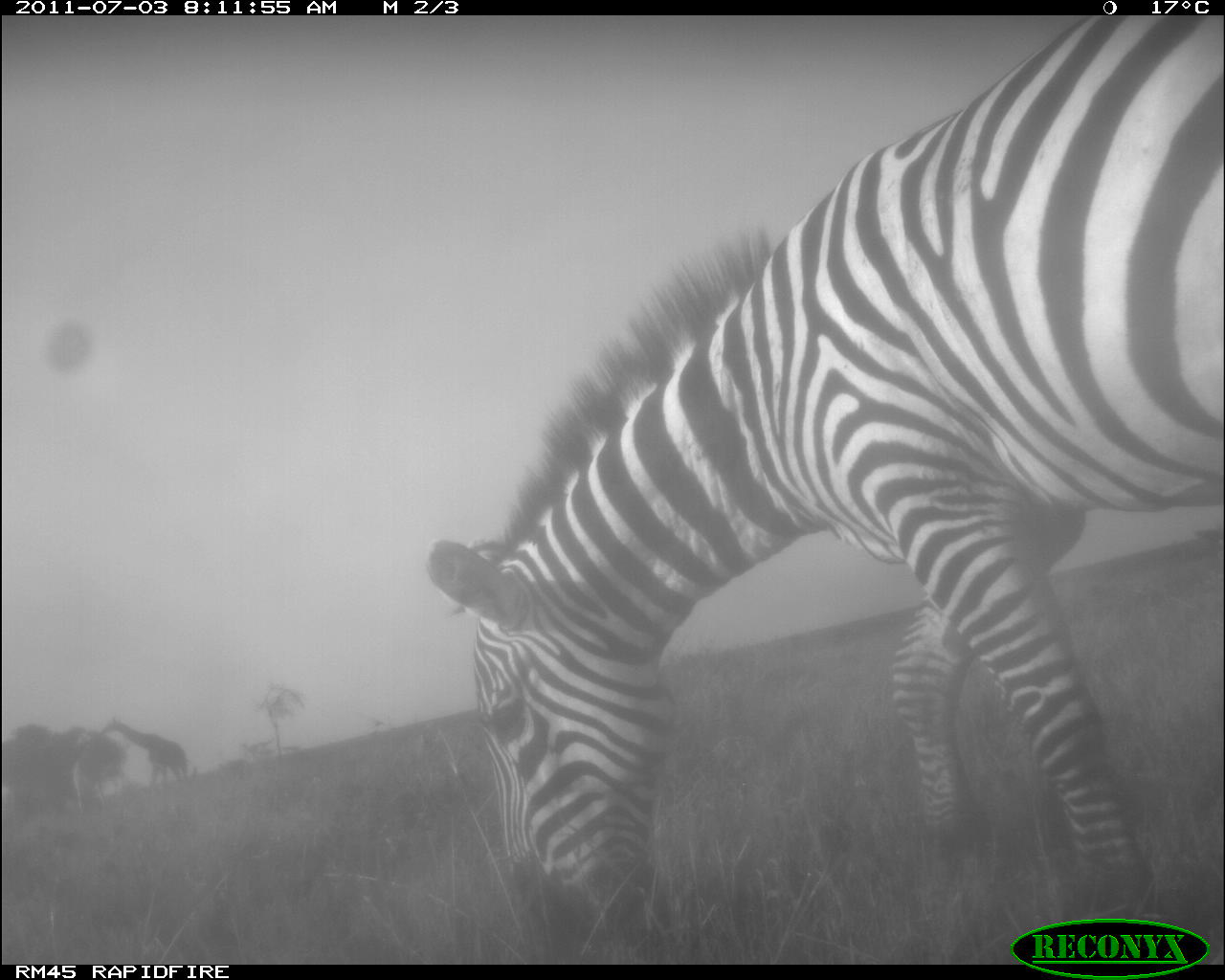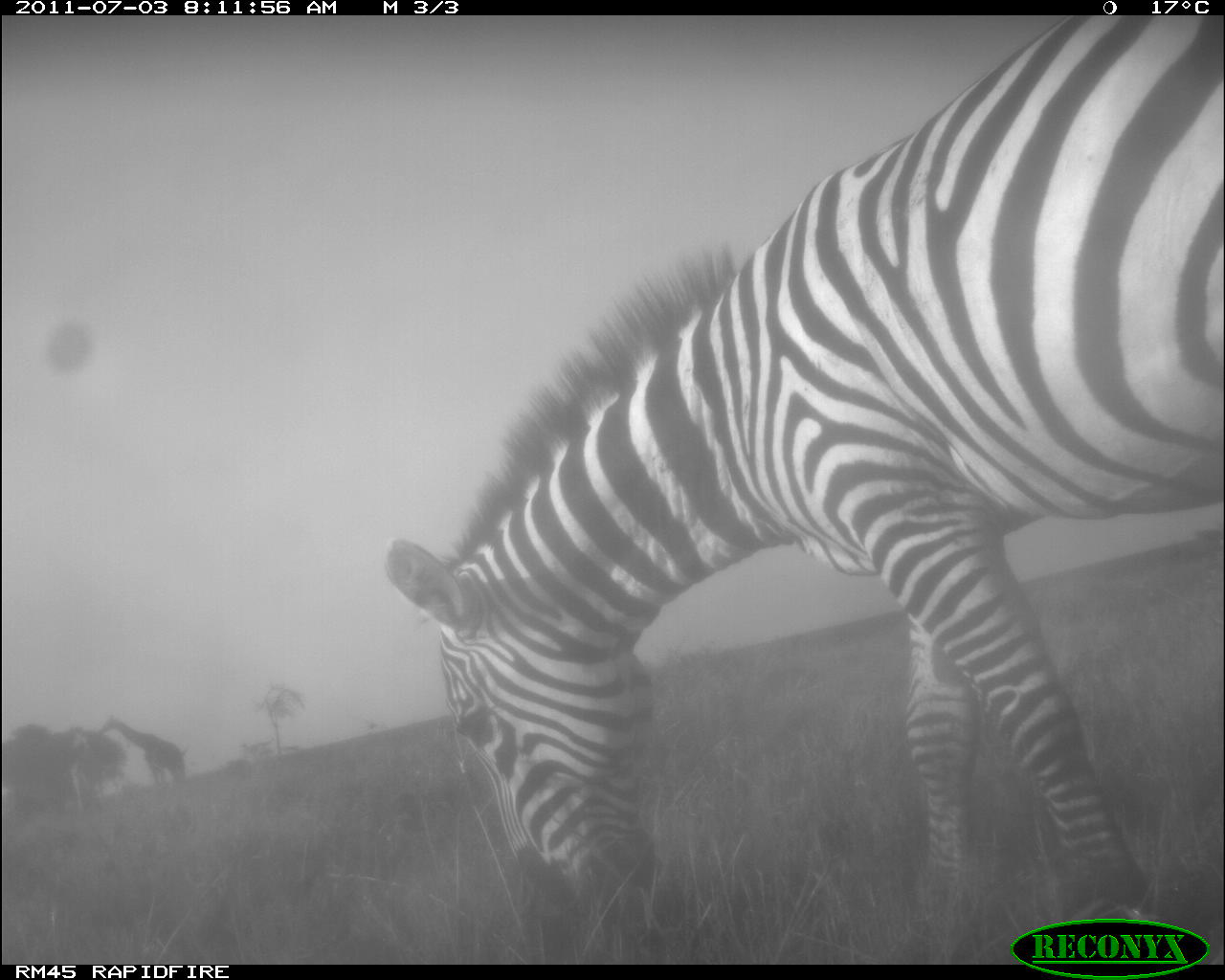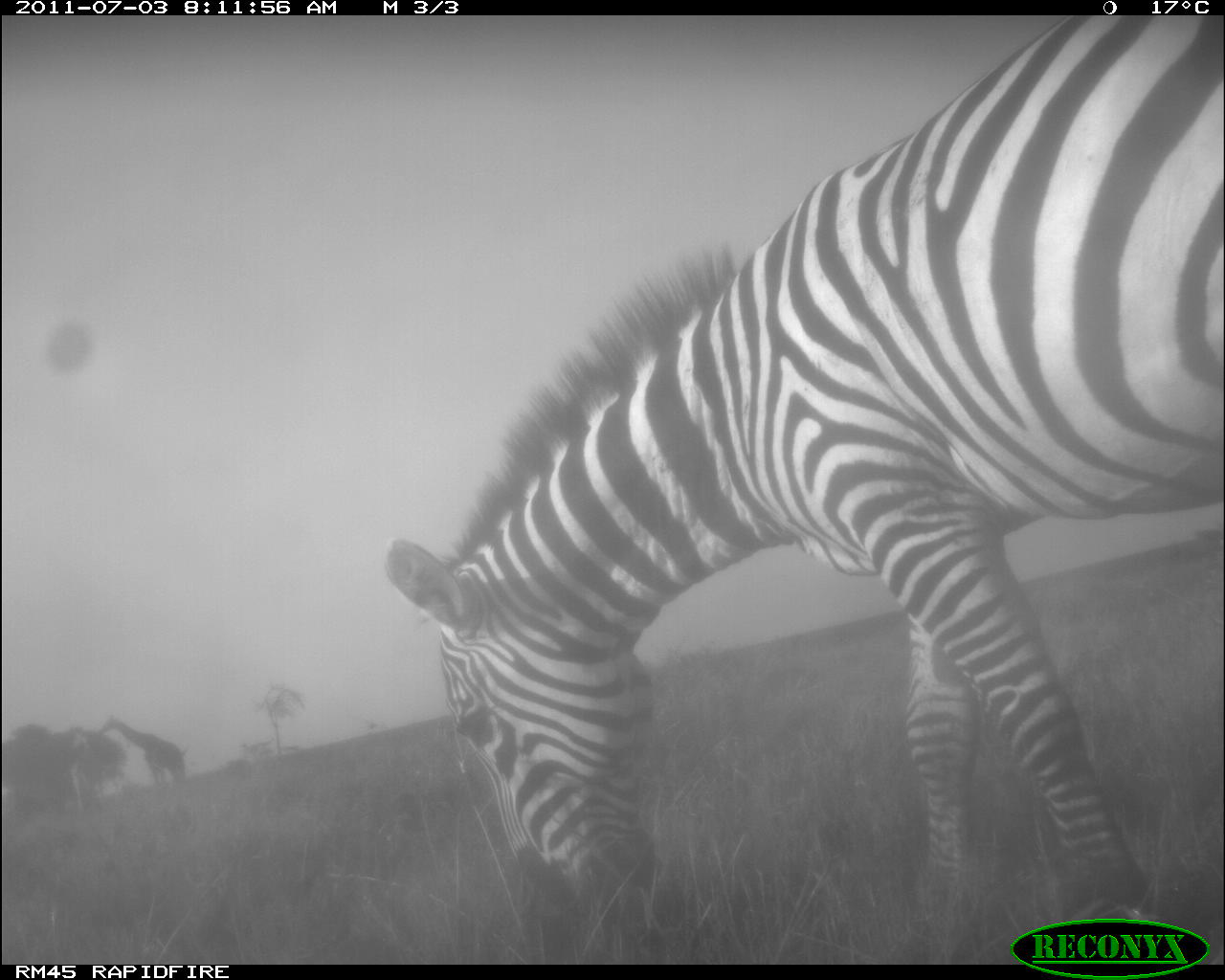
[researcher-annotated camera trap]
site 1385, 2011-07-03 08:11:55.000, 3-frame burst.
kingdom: Animalia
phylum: Chordata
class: Mammalia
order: Artiodactyla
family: Giraffidae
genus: Giraffa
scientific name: Giraffa camelopardalis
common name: giraffe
Giraffa camelopardalis (giraffe), count 1.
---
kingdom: Animalia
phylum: Chordata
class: Mammalia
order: Perissodactyla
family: Equidae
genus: Equus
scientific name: Equus quagga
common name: plains zebra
Equus quagga (plains zebra), count 1.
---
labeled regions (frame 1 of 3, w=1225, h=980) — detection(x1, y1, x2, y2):
giraffa camelopardalis: detection(424, 13, 1225, 964); detection(100, 718, 188, 783)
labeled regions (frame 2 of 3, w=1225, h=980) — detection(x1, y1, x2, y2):
equus quagga: detection(383, 15, 1225, 958); detection(98, 716, 186, 785)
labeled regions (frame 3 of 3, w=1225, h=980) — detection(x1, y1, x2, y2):
giraffa camelopardalis: detection(383, 14, 1225, 962); detection(98, 715, 186, 786)